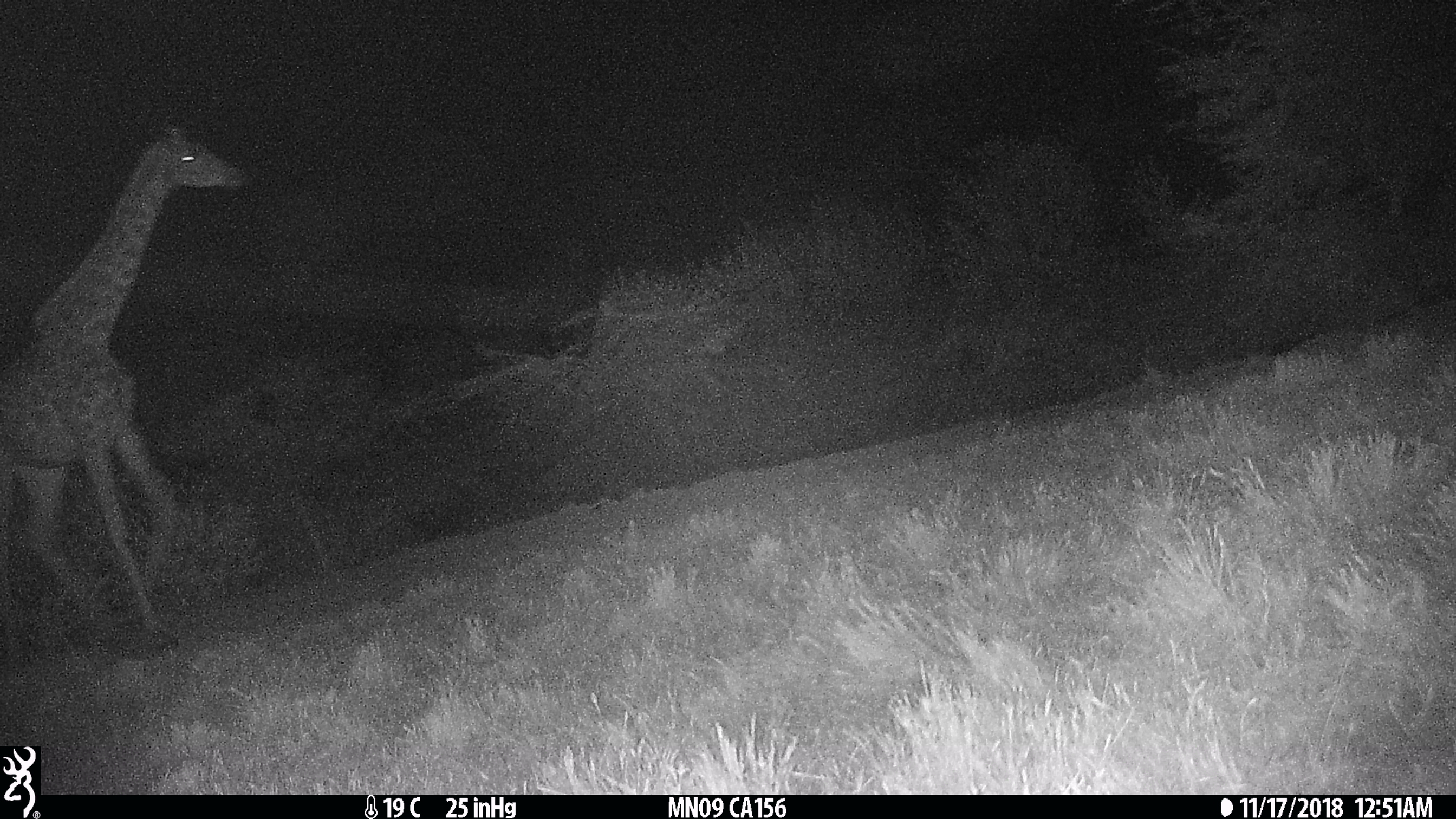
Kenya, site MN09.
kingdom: Animalia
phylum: Chordata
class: Mammalia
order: Artiodactyla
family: Giraffidae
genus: Giraffa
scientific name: Giraffa camelopardalis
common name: northern giraffe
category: giraffe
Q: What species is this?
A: Giraffe (northern giraffe) (Giraffa camelopardalis).